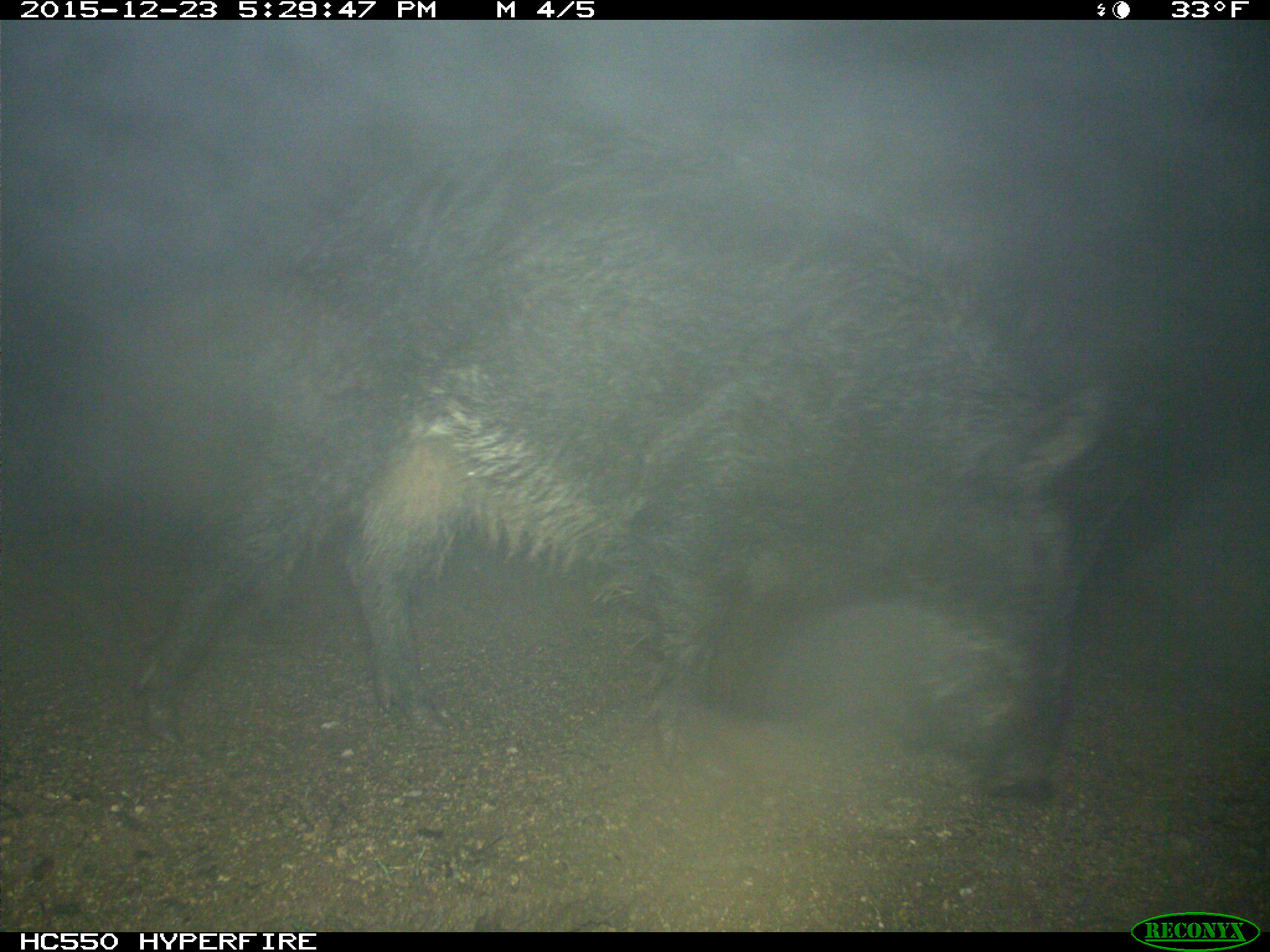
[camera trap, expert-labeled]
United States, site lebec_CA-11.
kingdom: Animalia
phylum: Chordata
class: Mammalia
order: Artiodactyla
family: Suidae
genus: Sus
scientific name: Sus scrofa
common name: wild boar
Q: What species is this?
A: Sus scrofa (wild boar).